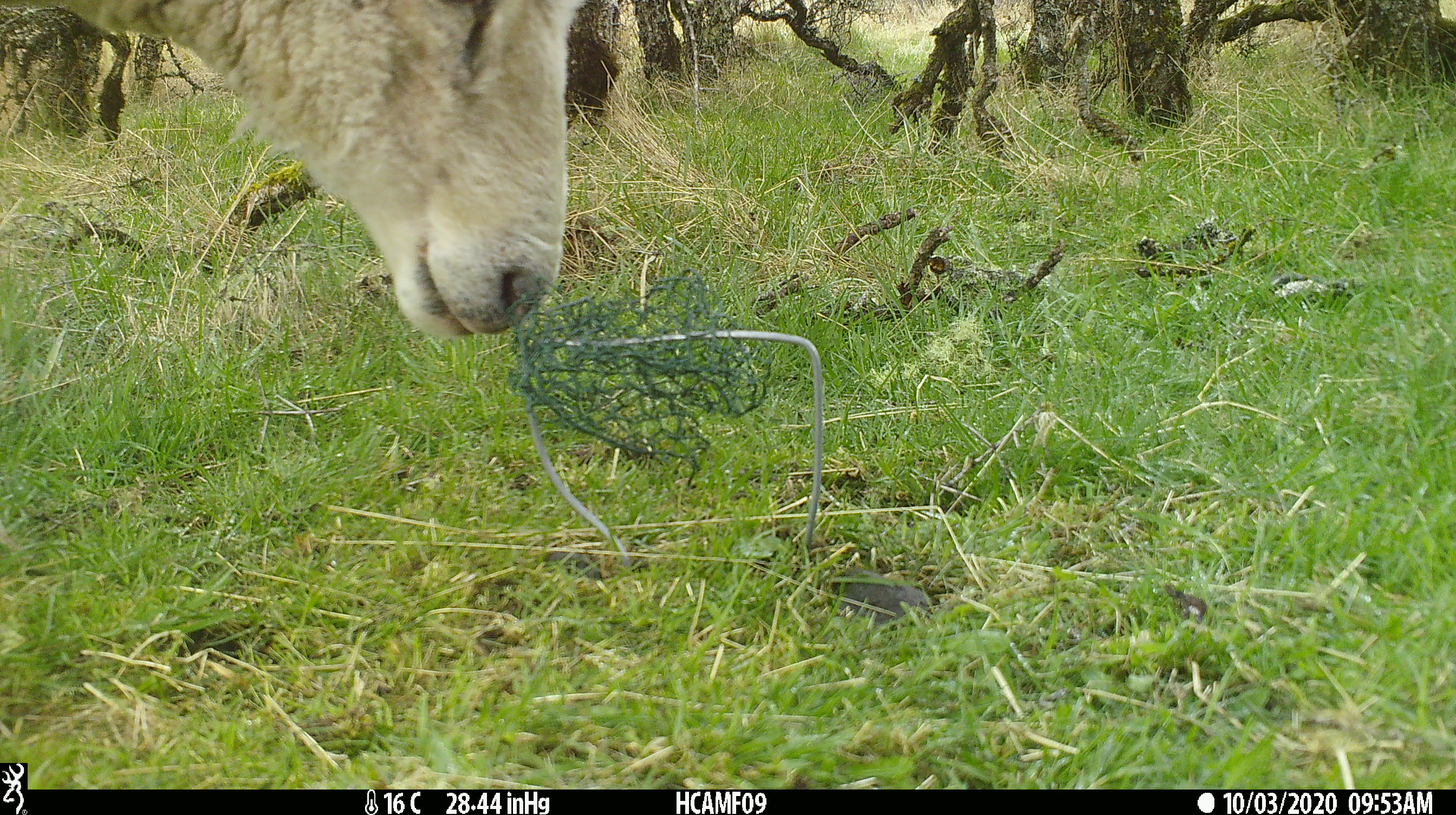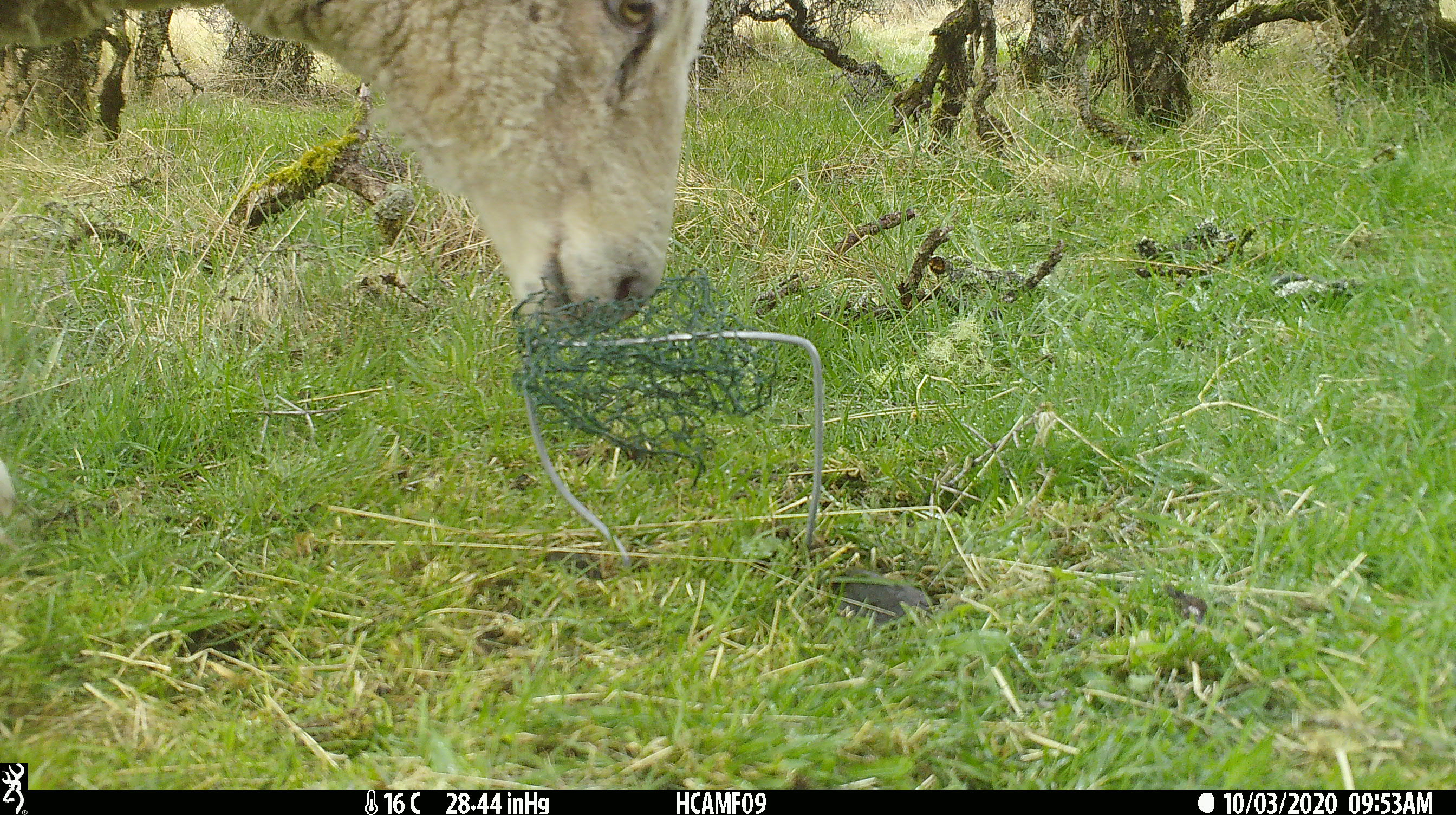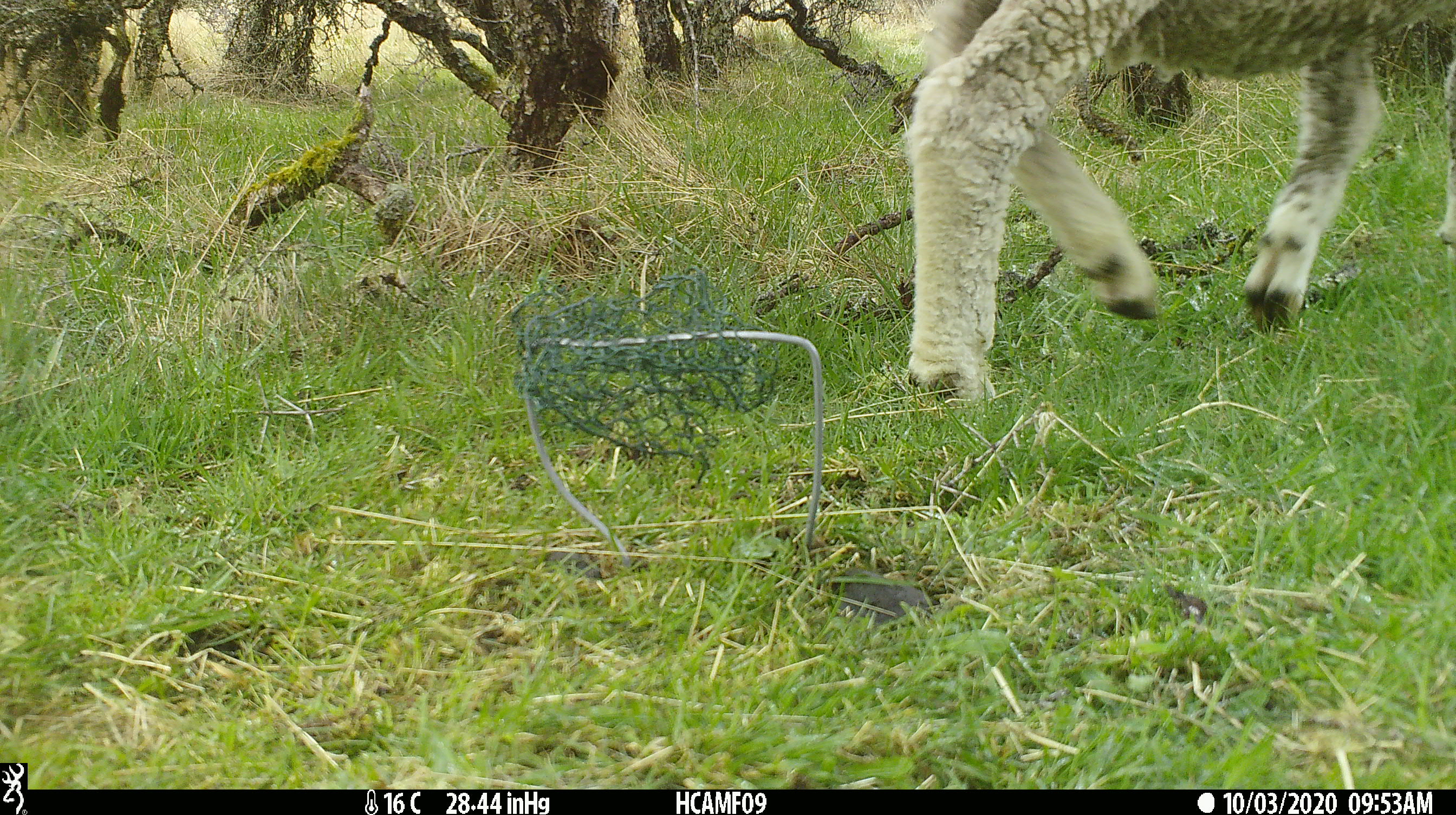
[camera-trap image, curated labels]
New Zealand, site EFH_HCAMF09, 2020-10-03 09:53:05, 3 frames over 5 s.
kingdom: Animalia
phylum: Chordata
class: Mammalia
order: Artiodactyla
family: Bovidae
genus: Ovis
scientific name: Ovis aries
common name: domestic sheep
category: sheep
Sheep (domestic sheep) (Ovis aries).